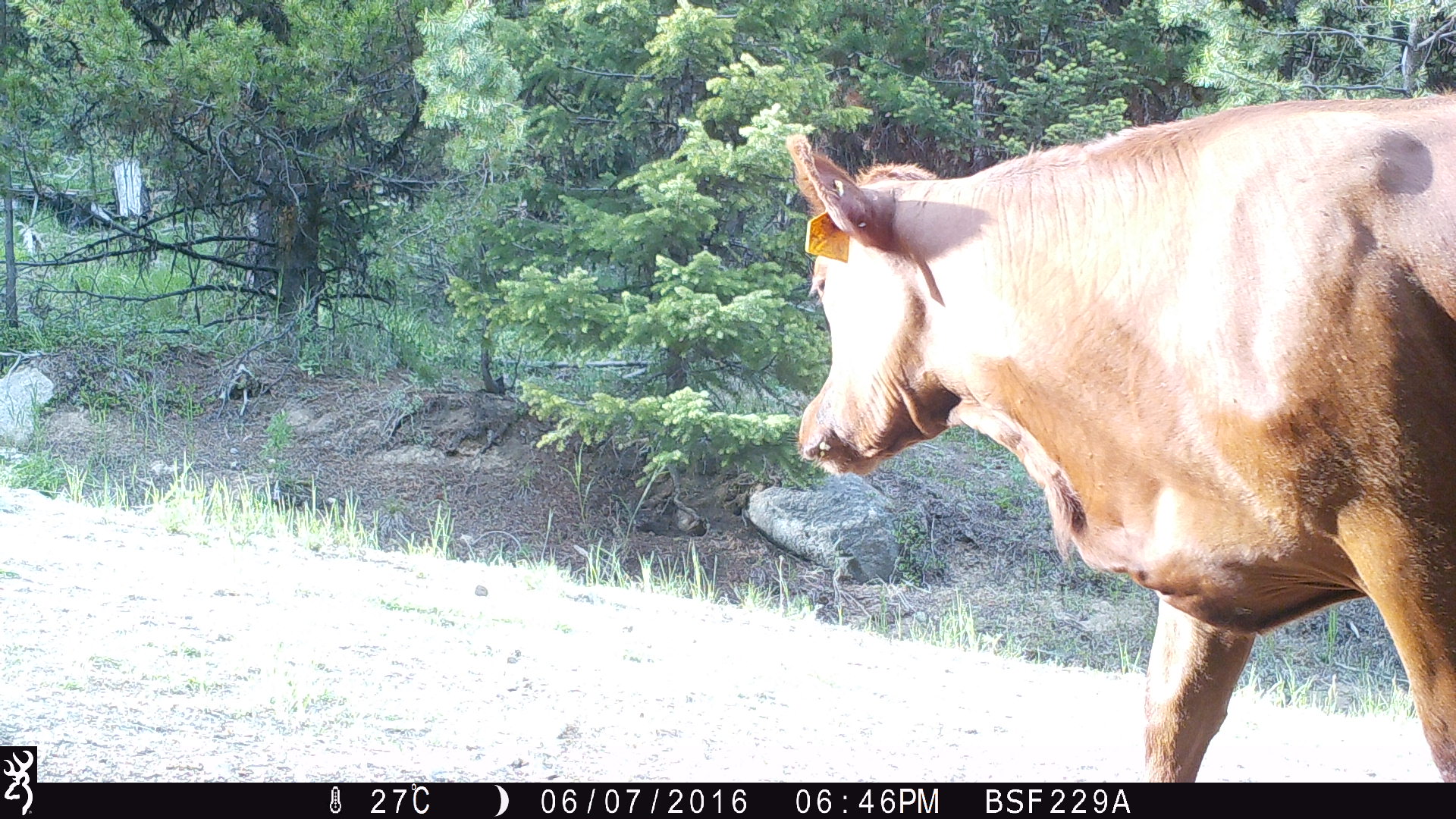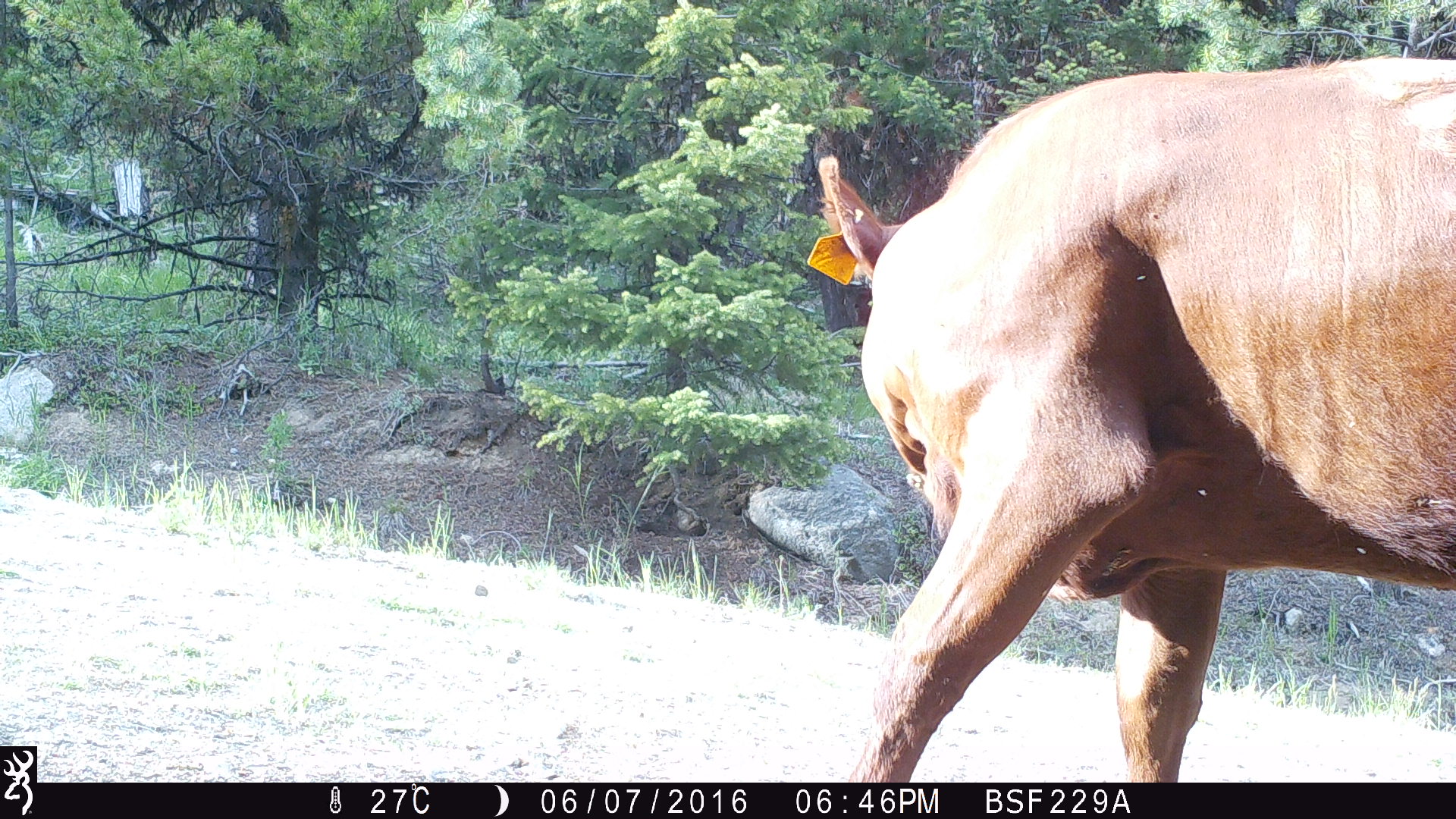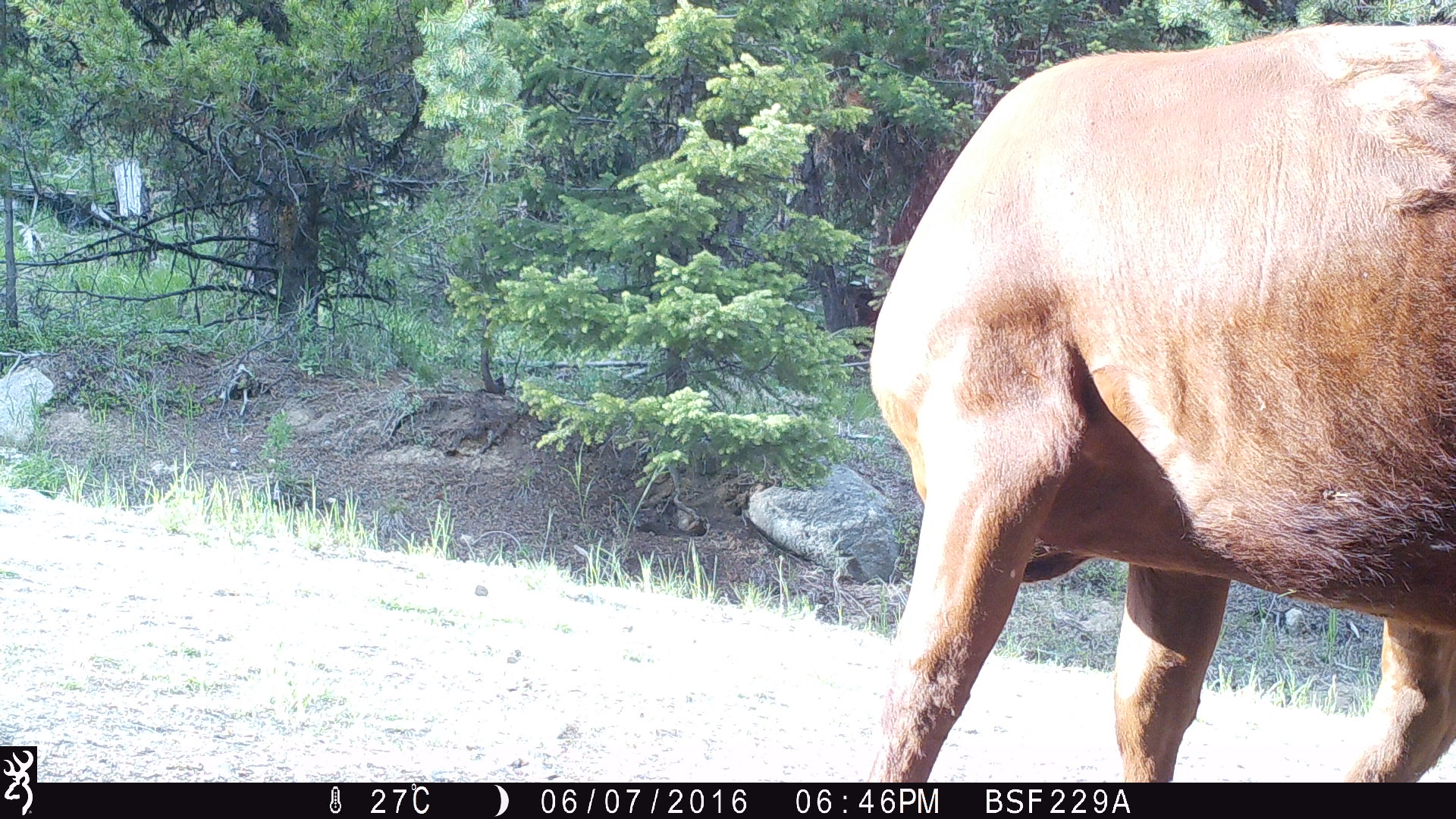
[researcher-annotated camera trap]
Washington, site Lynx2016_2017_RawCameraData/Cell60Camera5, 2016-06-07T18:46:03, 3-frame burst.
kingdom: Animalia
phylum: Chordata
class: Mammalia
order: Artiodactyla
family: Bovidae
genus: Bos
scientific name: Bos taurus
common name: domestic cattle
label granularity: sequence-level